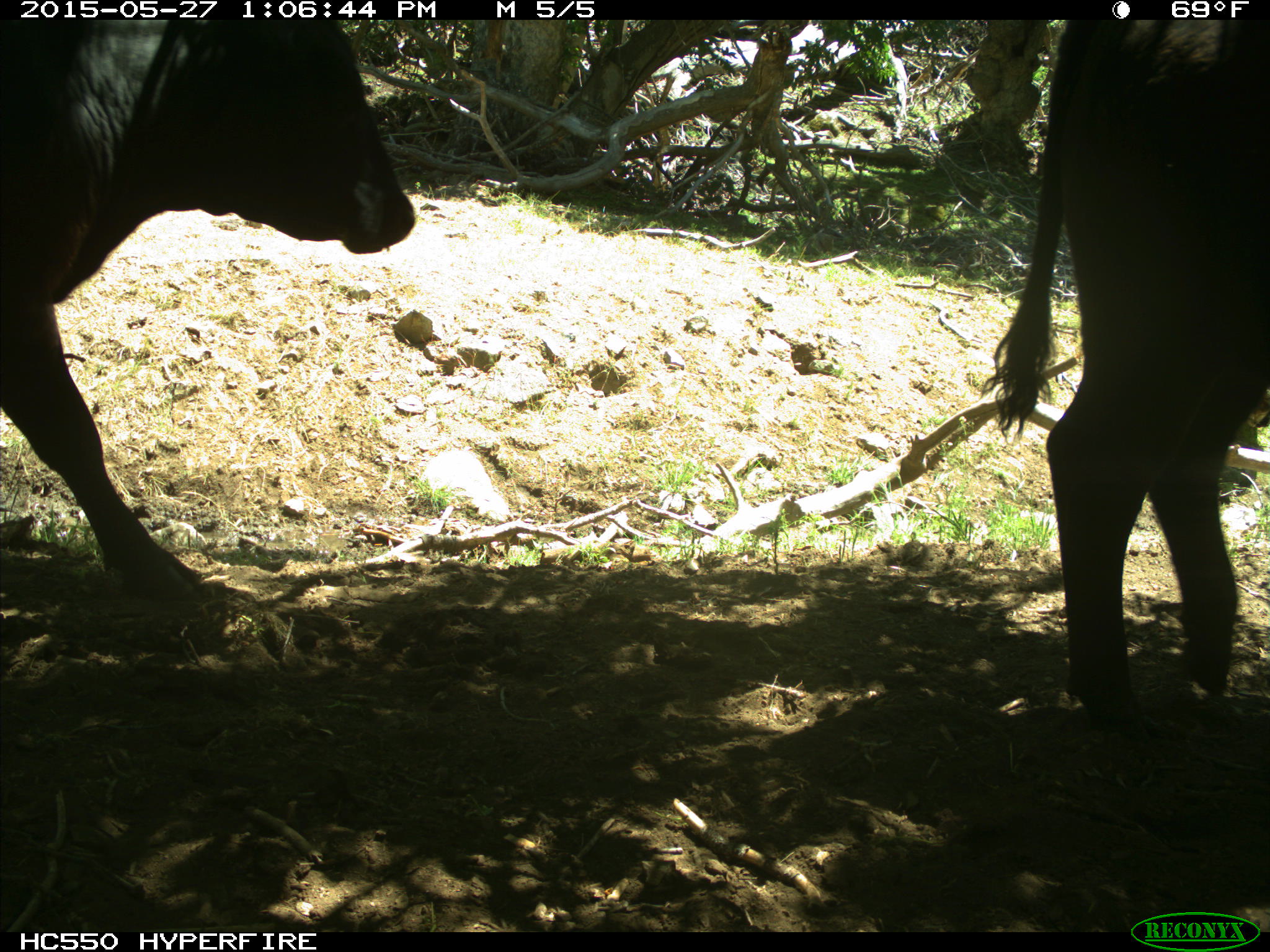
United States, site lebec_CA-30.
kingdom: Animalia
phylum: Chordata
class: Mammalia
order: Artiodactyla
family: Bovidae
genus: Bos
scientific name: Bos taurus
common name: domestic cow